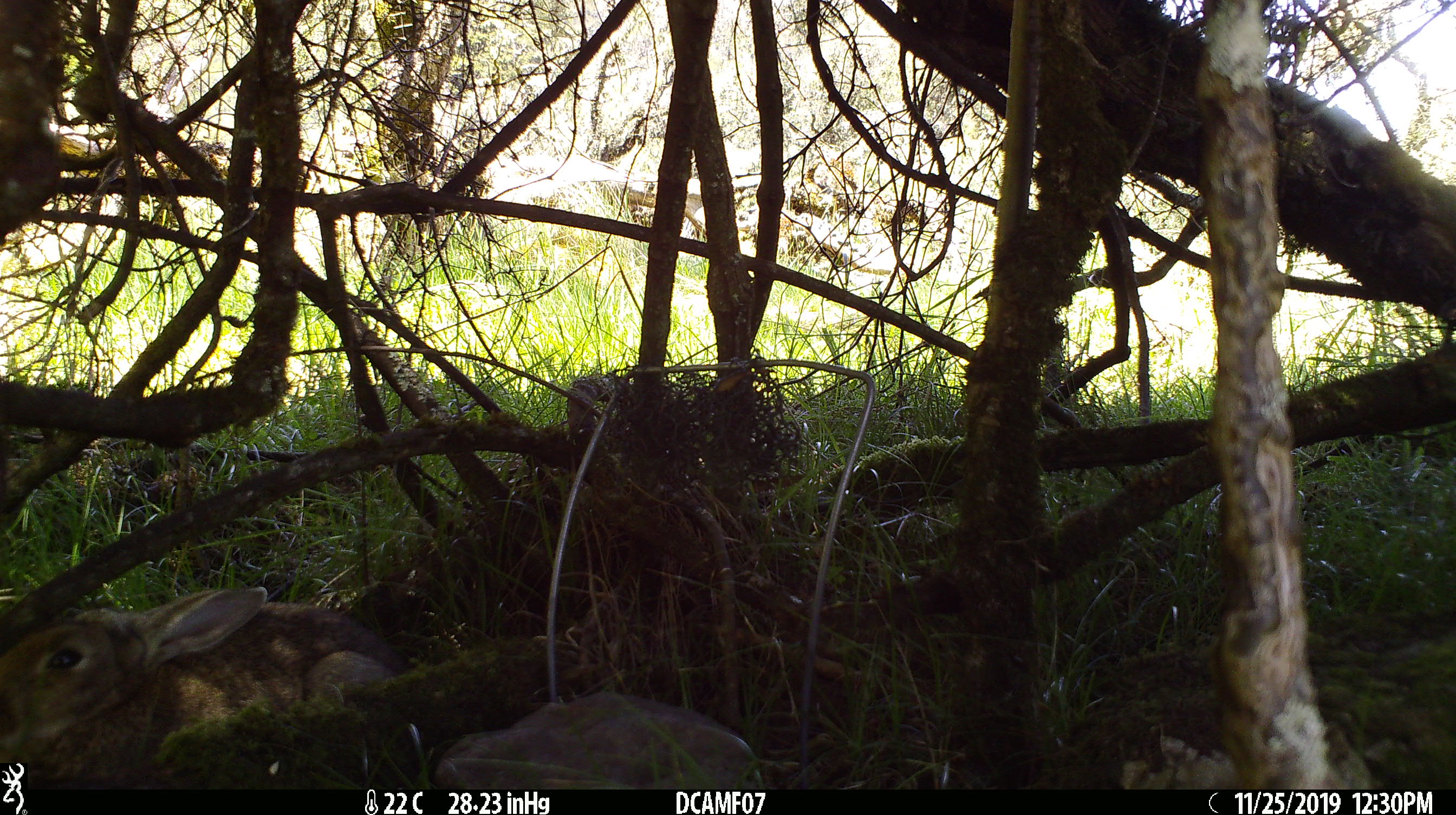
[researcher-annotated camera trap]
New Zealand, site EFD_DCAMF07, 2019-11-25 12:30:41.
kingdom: Animalia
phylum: Chordata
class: Mammalia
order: Lagomorpha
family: Leporidae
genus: Oryctolagus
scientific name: Oryctolagus cuniculus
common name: european rabbit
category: rabbit